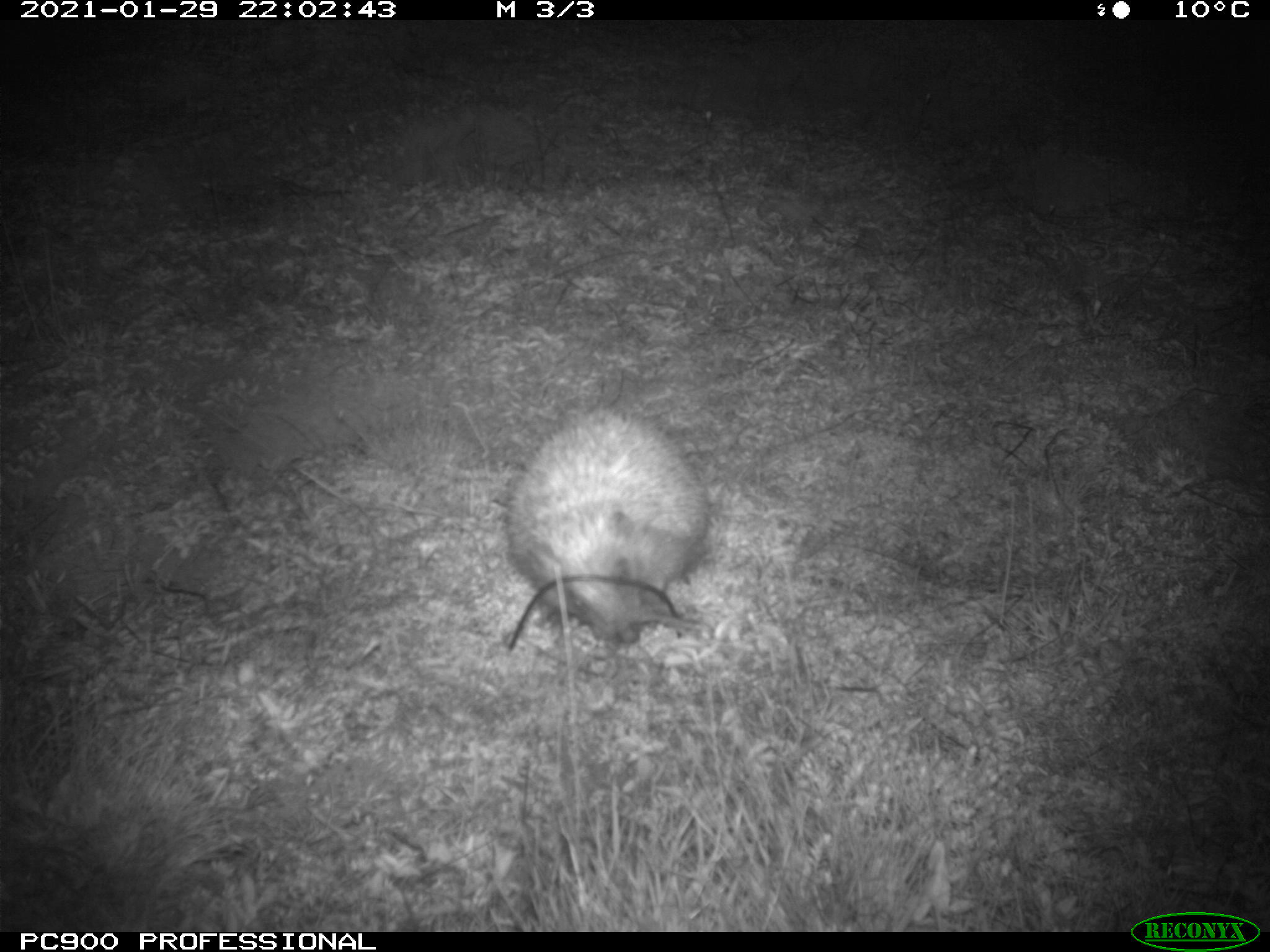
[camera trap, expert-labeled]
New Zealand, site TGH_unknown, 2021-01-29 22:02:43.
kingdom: Animalia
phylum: Chordata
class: Mammalia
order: Eulipotyphla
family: Erinaceidae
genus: Erinaceus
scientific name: Erinaceus europaeus europaeus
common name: european hedgehog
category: hedgehog